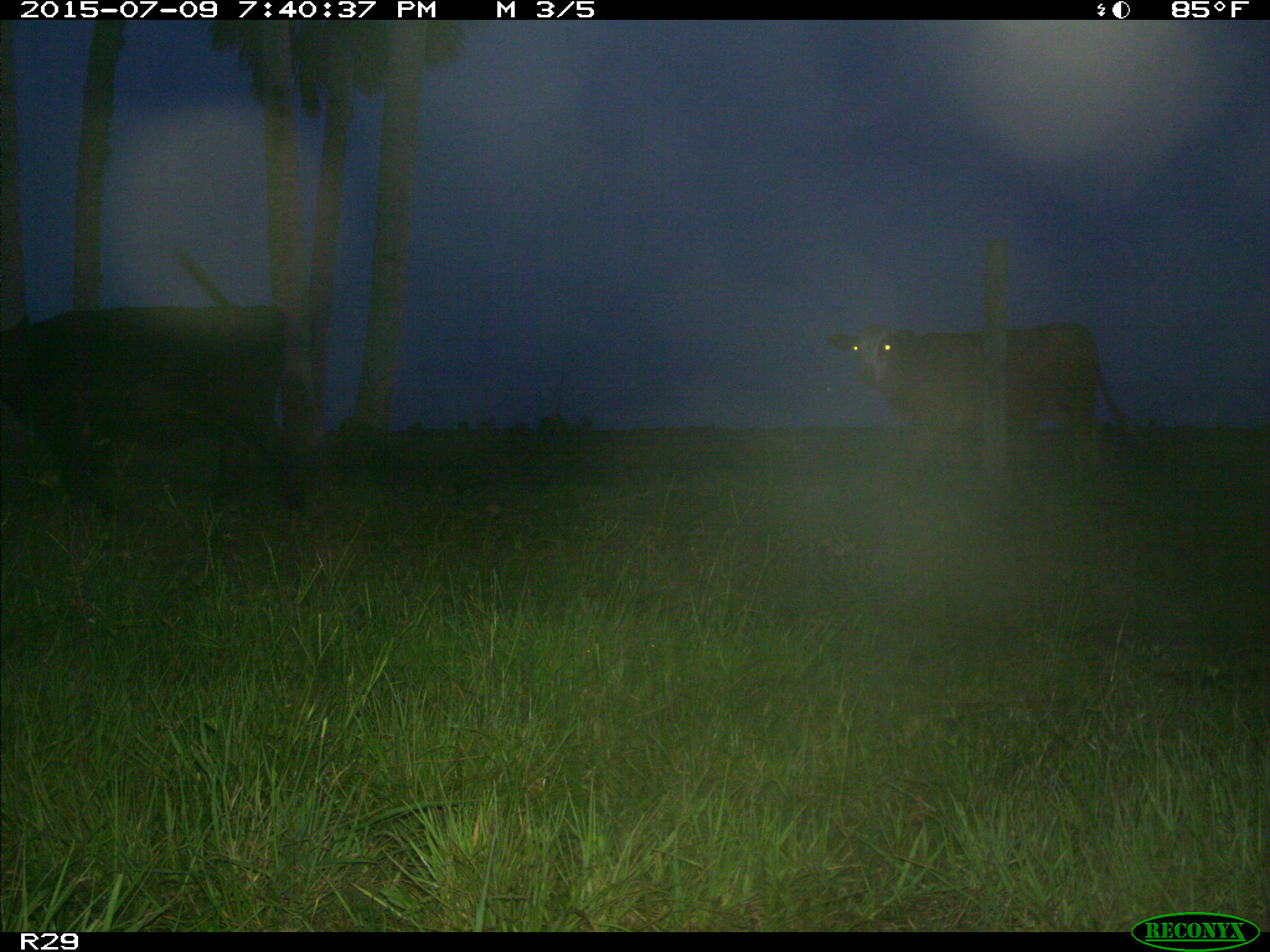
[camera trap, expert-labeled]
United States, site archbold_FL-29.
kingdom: Animalia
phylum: Chordata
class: Mammalia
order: Artiodactyla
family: Bovidae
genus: Bos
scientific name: Bos taurus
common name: domestic cow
Bos taurus (domestic cow).